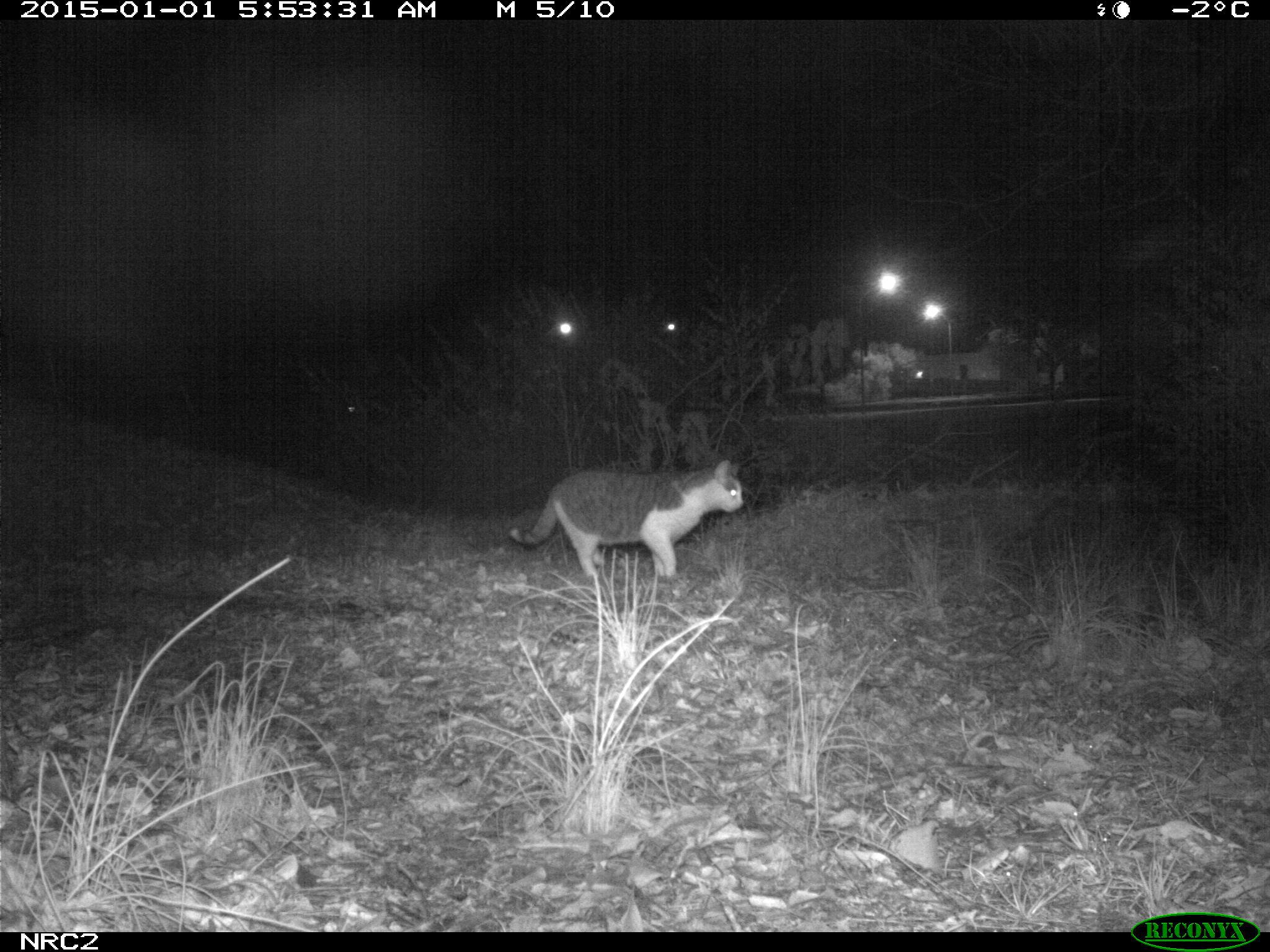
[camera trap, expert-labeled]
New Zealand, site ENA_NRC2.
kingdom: Animalia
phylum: Chordata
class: Mammalia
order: Carnivora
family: Felidae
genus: Felis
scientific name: Felis catus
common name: domestic cat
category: cat